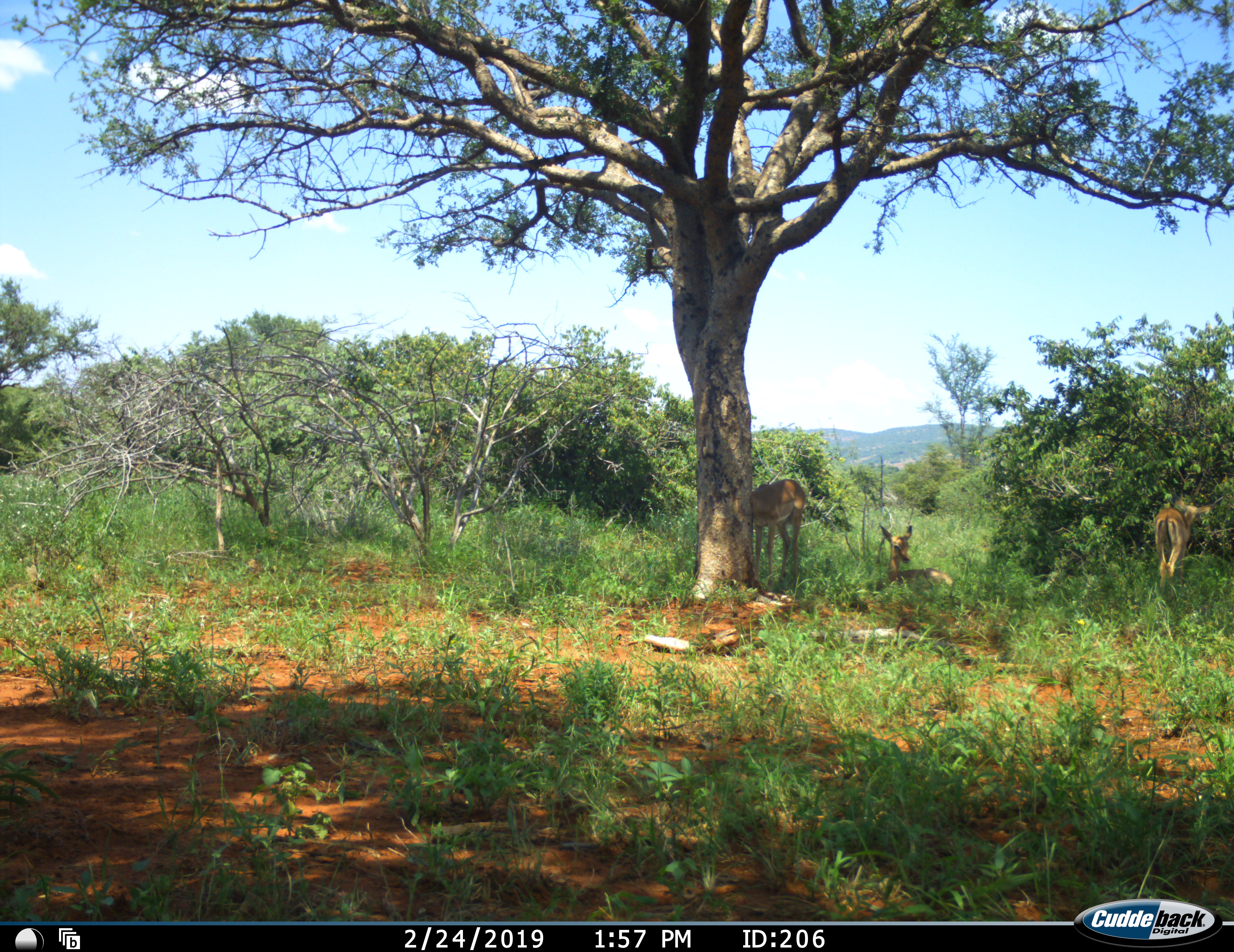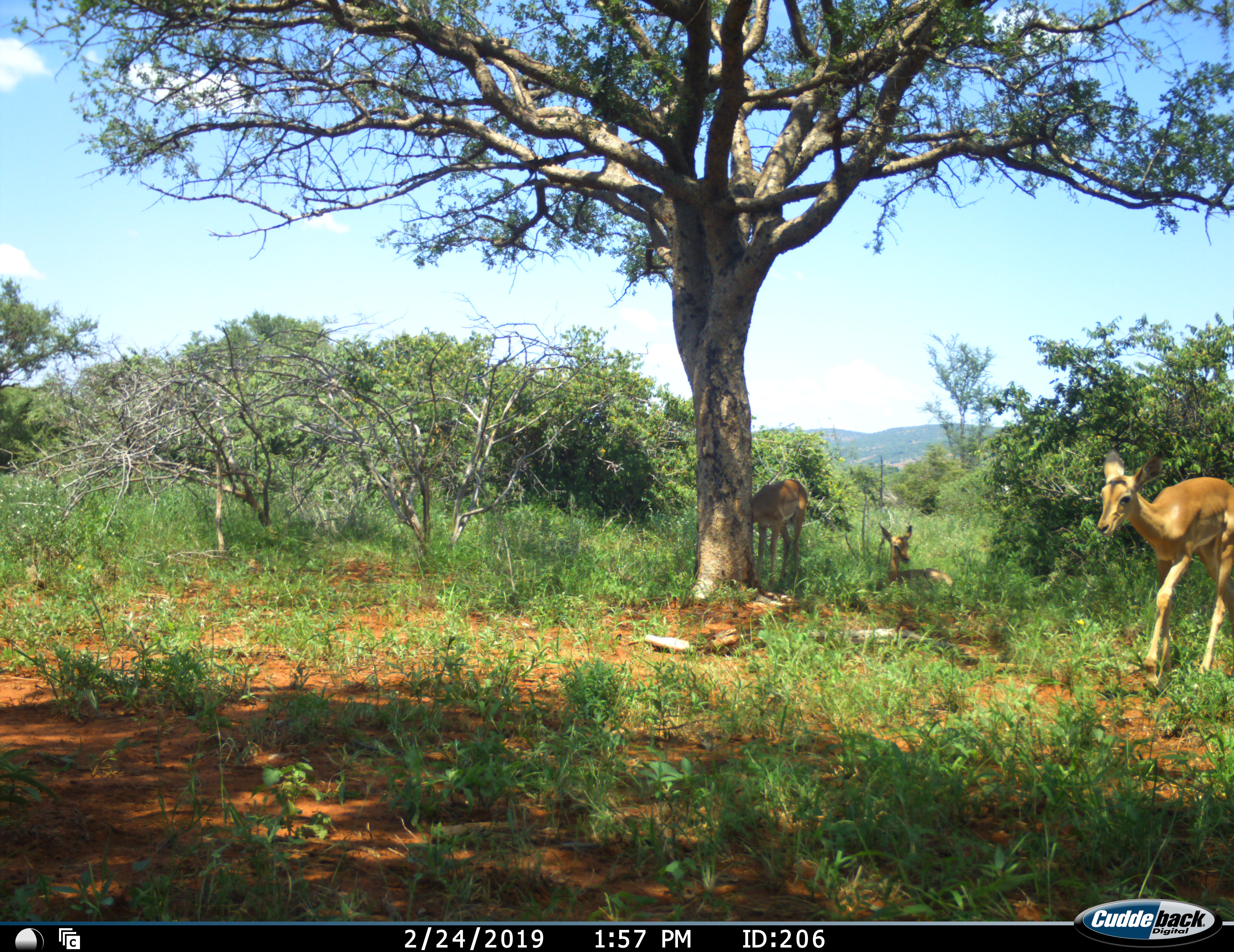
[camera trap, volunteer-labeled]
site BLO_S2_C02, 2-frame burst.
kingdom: Animalia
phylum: Chordata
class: Mammalia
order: Artiodactyla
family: Bovidae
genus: Aepyceros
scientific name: Aepyceros melampus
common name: impala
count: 3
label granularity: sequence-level